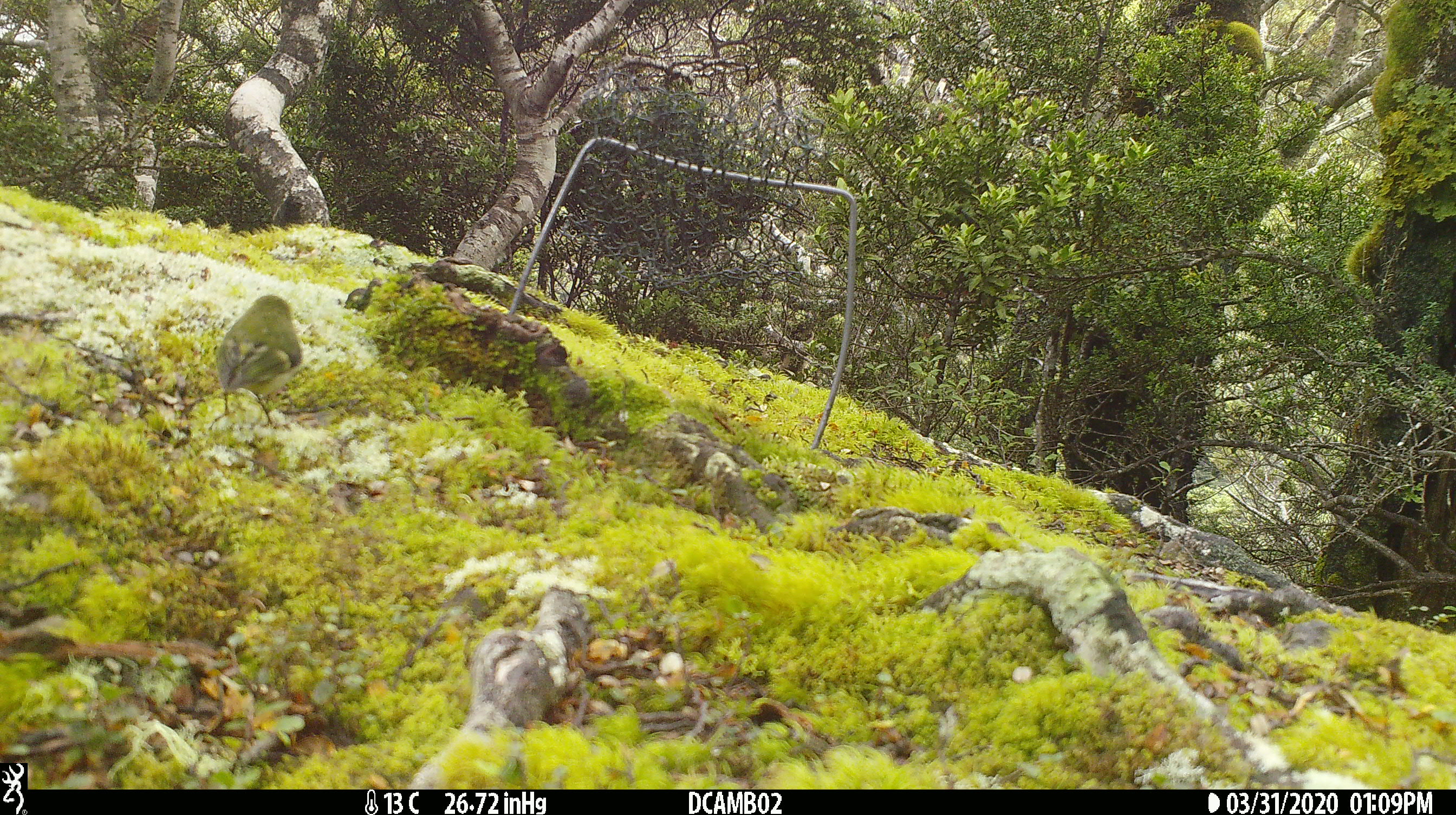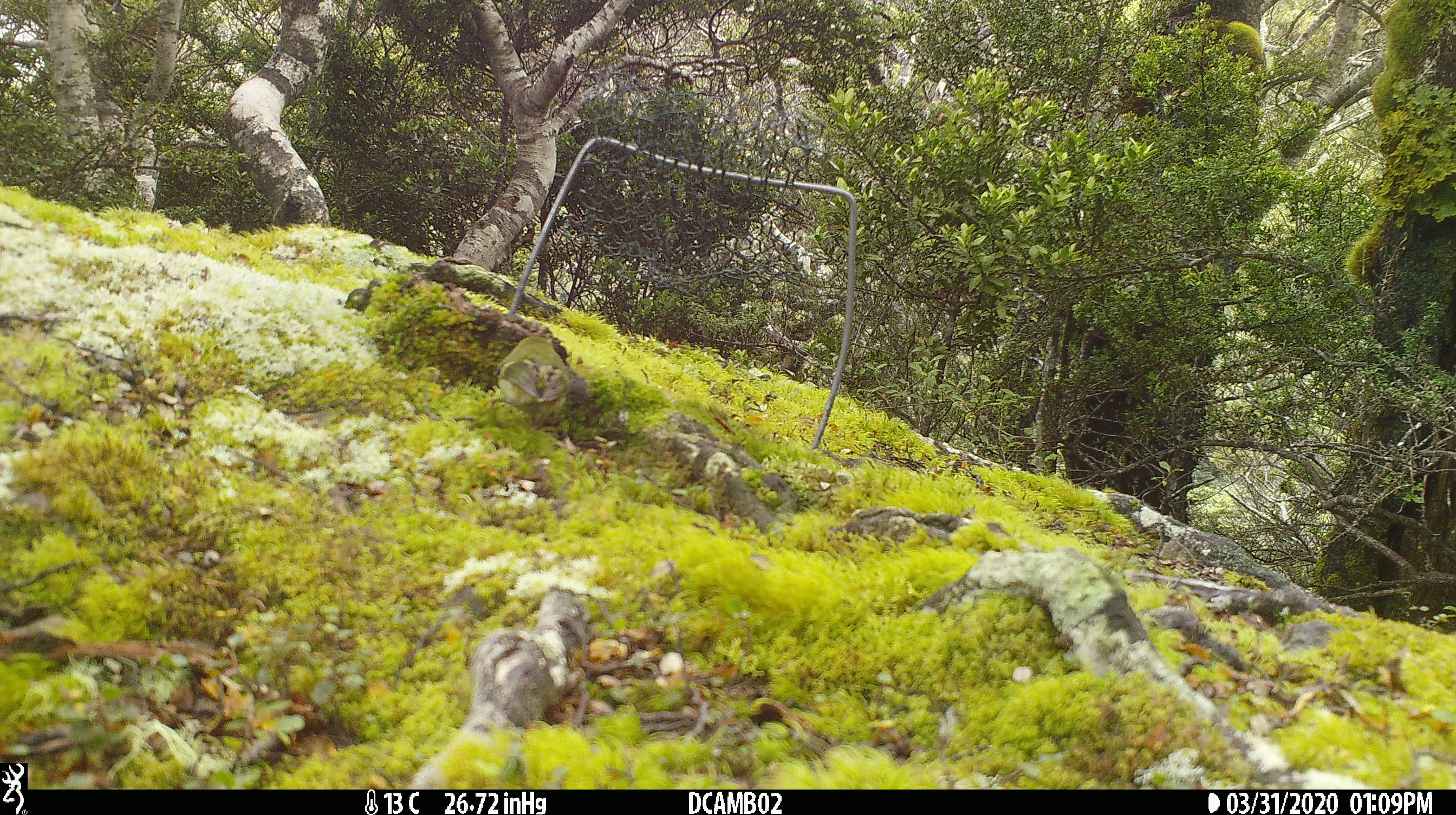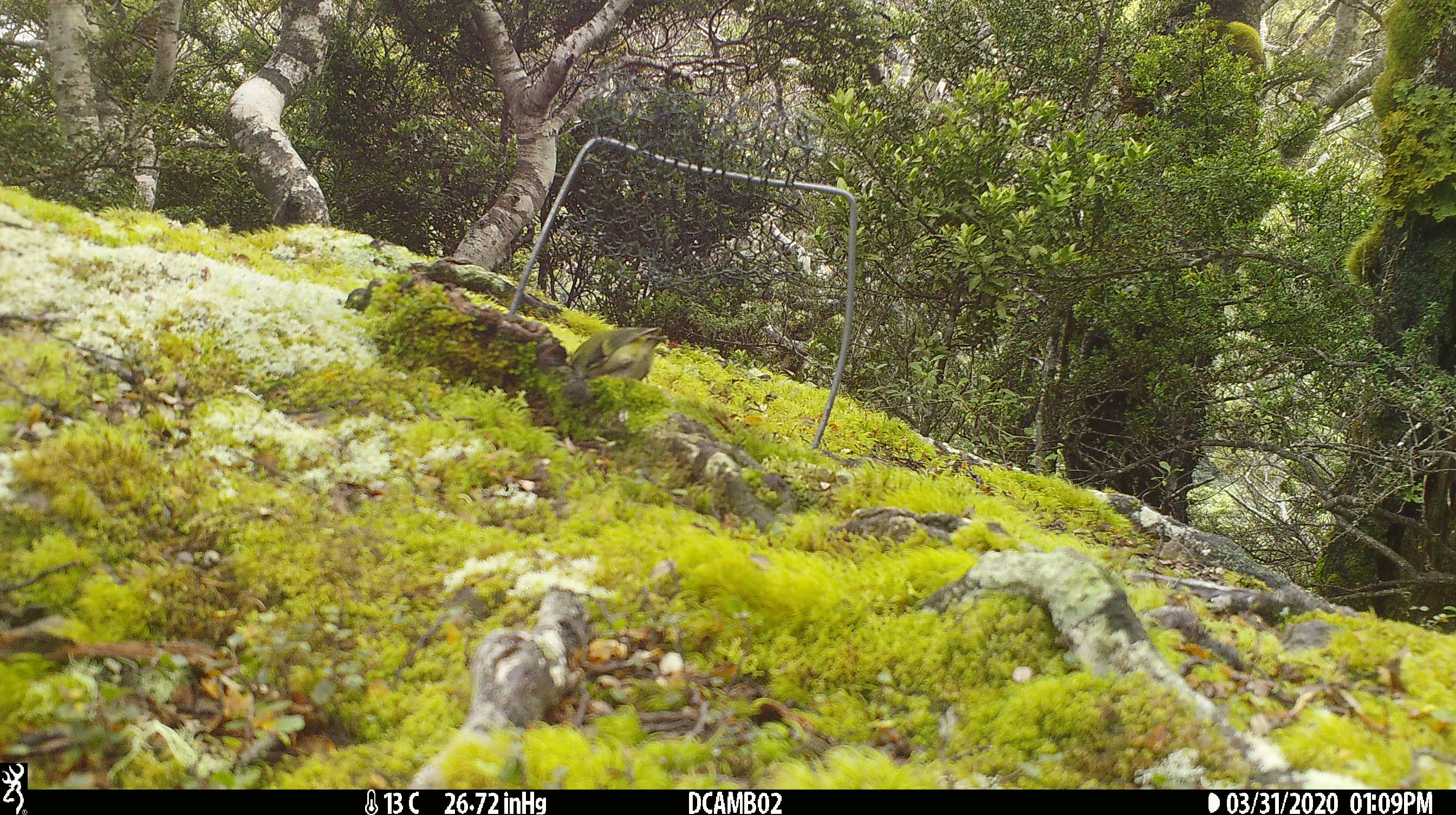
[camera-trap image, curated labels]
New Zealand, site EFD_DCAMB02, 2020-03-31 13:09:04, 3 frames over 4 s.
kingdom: Animalia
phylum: Chordata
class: Aves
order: Passeriformes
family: Acanthisittidae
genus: Acanthisitta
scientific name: Acanthisitta chloris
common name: rifleman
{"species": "rifleman (Acanthisitta chloris)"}